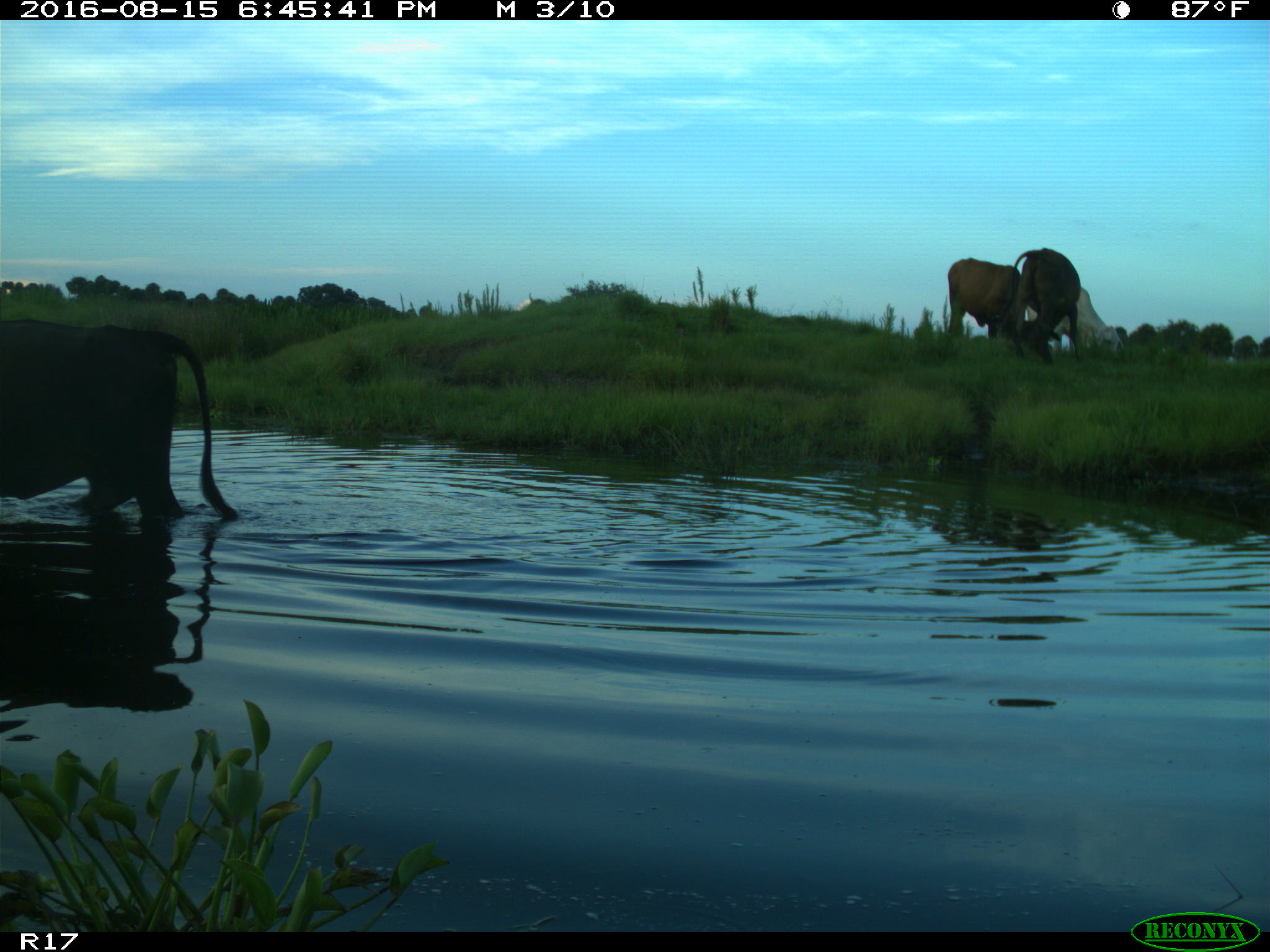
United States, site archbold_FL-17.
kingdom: Animalia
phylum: Chordata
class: Mammalia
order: Artiodactyla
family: Bovidae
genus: Bos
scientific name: Bos taurus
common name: domestic cow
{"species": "Bos taurus (domestic cow)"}